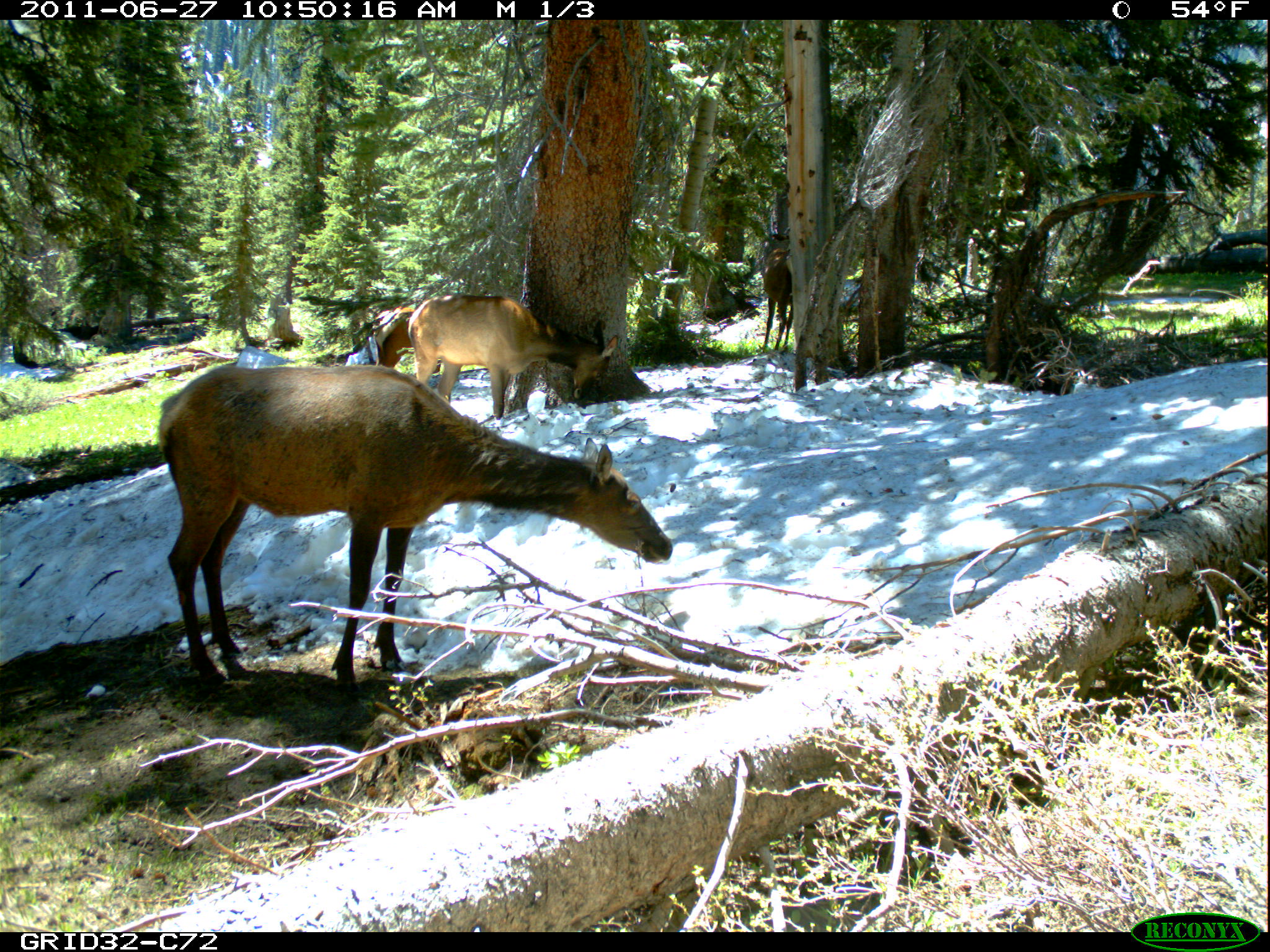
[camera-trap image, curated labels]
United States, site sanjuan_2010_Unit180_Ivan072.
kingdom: Animalia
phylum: Chordata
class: Mammalia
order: Artiodactyla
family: Cervidae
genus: Cervus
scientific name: Cervus elaphus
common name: red deer